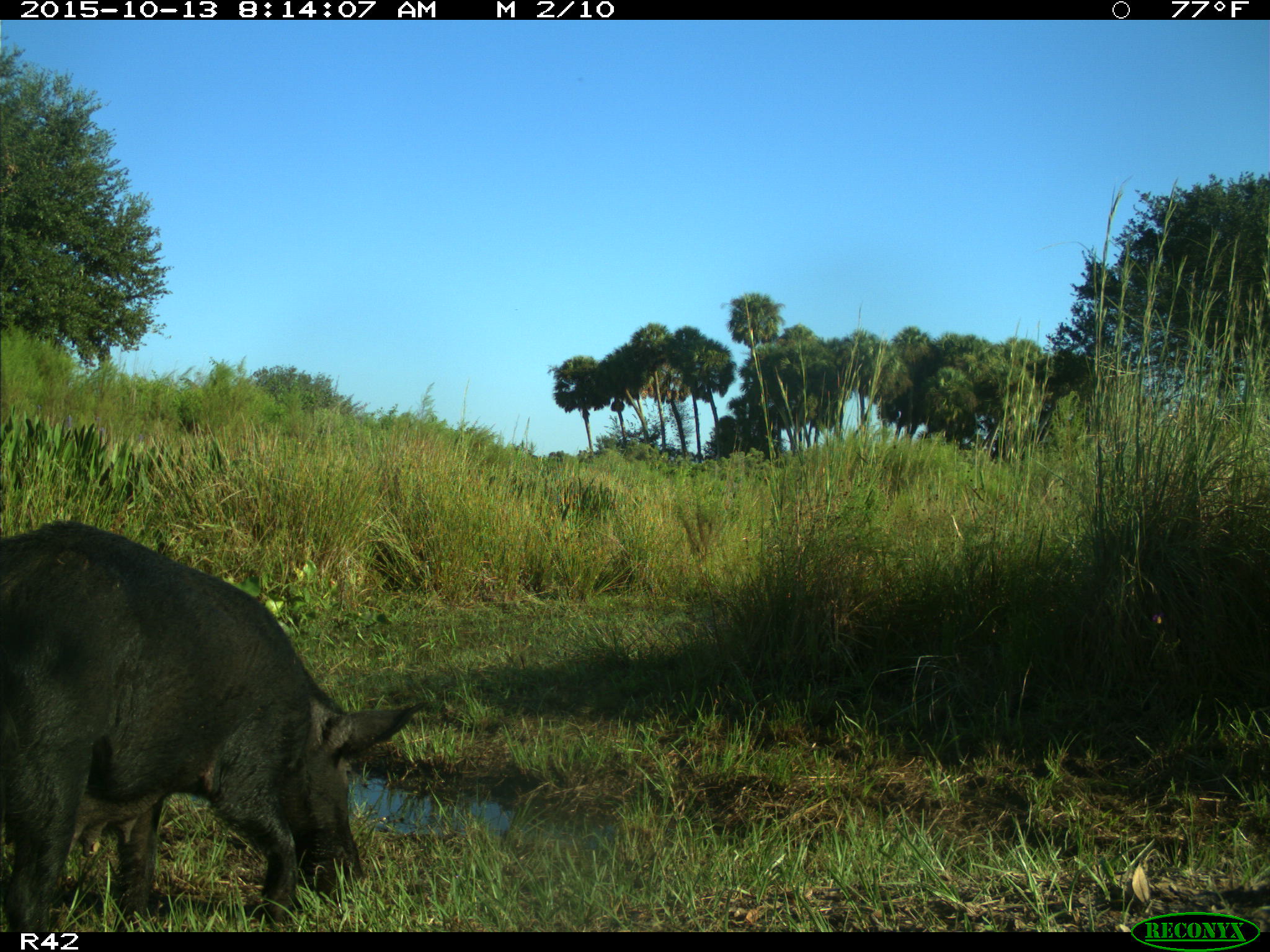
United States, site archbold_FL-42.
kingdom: Animalia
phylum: Chordata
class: Mammalia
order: Artiodactyla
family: Suidae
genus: Sus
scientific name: Sus scrofa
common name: wild boar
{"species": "Sus scrofa (wild boar)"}